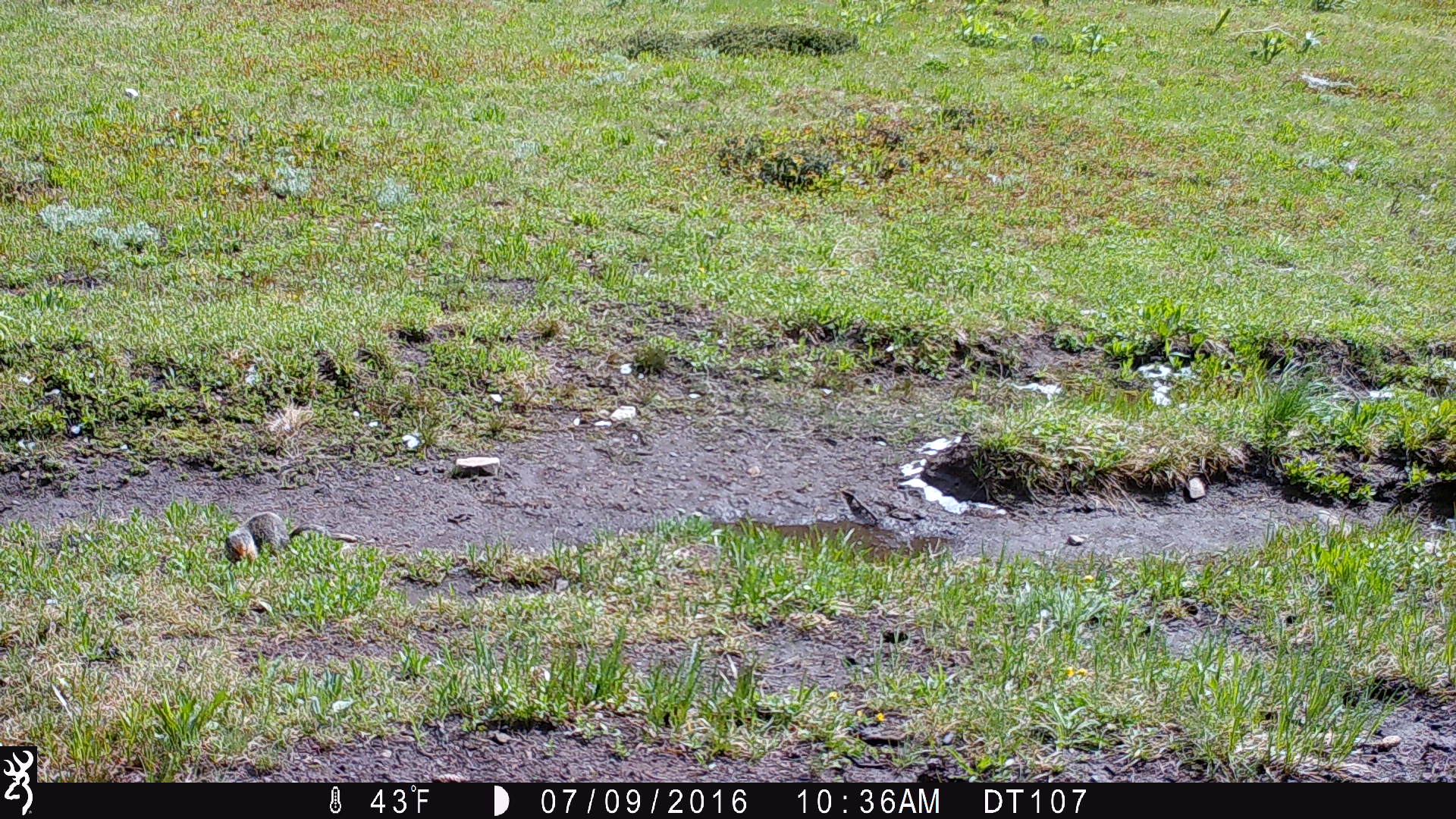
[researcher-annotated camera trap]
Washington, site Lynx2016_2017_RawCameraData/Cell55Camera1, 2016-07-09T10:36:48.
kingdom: Animalia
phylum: Chordata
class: Mammalia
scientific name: Mammalia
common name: small mammal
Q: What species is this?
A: Small mammal (Mammalia).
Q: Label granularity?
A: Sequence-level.